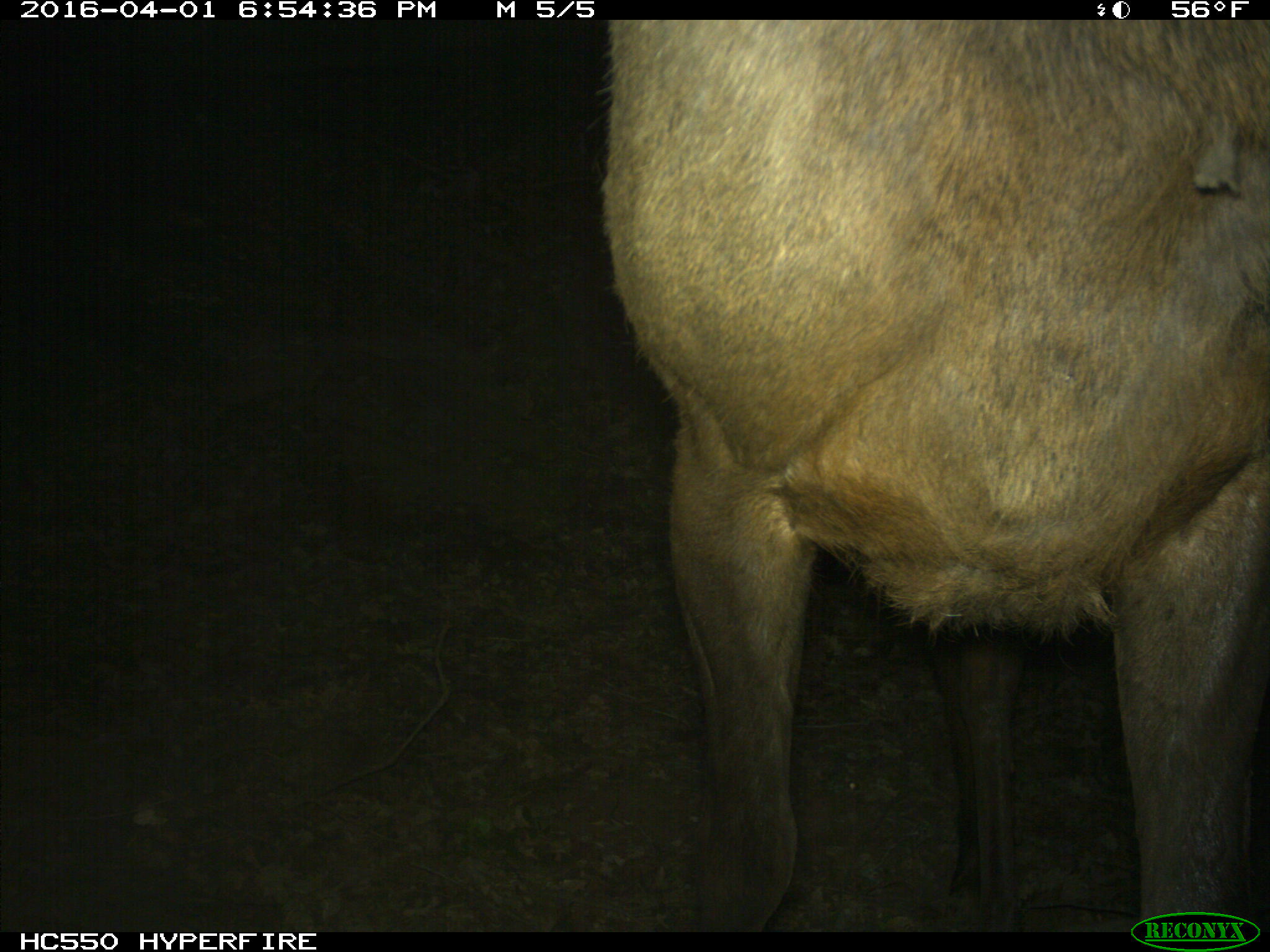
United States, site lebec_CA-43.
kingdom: Animalia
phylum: Chordata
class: Mammalia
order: Artiodactyla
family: Cervidae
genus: Cervus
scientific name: Cervus canadensis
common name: elk